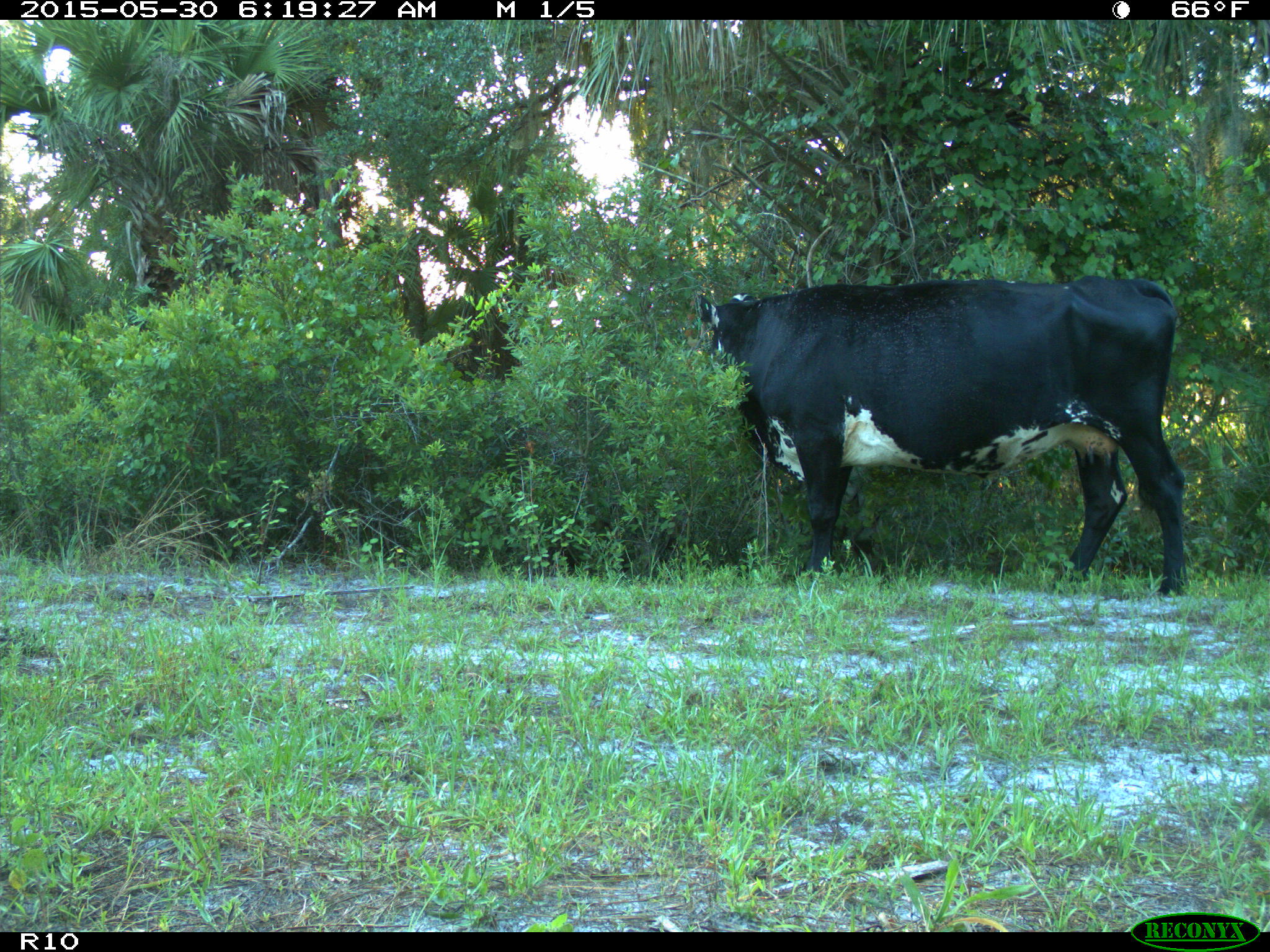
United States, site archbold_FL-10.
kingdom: Animalia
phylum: Chordata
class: Mammalia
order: Artiodactyla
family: Bovidae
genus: Bos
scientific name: Bos taurus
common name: domestic cow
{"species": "Bos taurus (domestic cow)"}